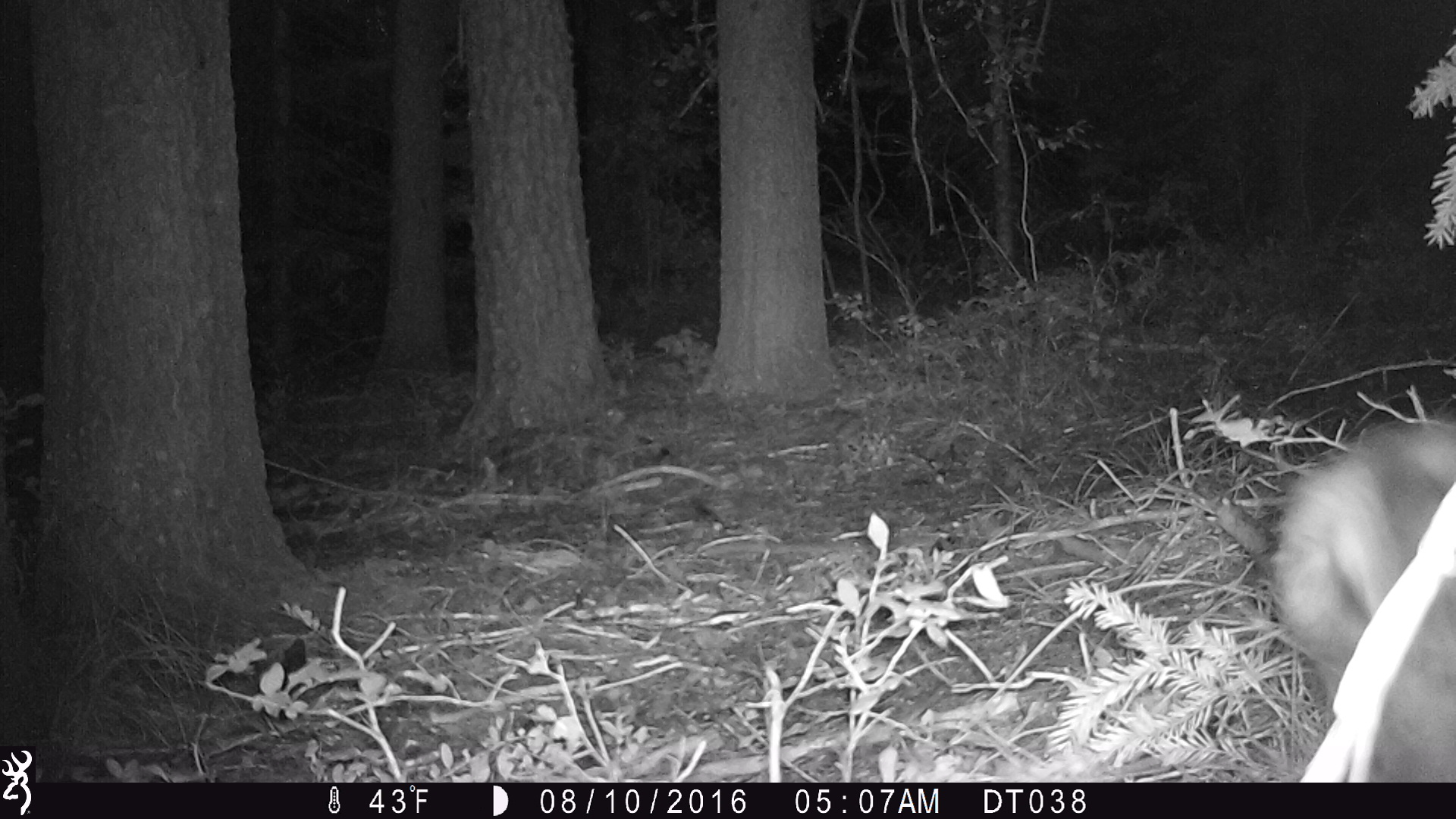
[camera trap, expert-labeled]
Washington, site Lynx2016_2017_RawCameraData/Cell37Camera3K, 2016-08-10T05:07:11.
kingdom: Animalia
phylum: Chordata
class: Mammalia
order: Lagomorpha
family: Leporidae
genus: Lepus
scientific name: Lepus americanus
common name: snowshoe hare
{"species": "Lepus americanus (snowshoe hare)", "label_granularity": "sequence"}